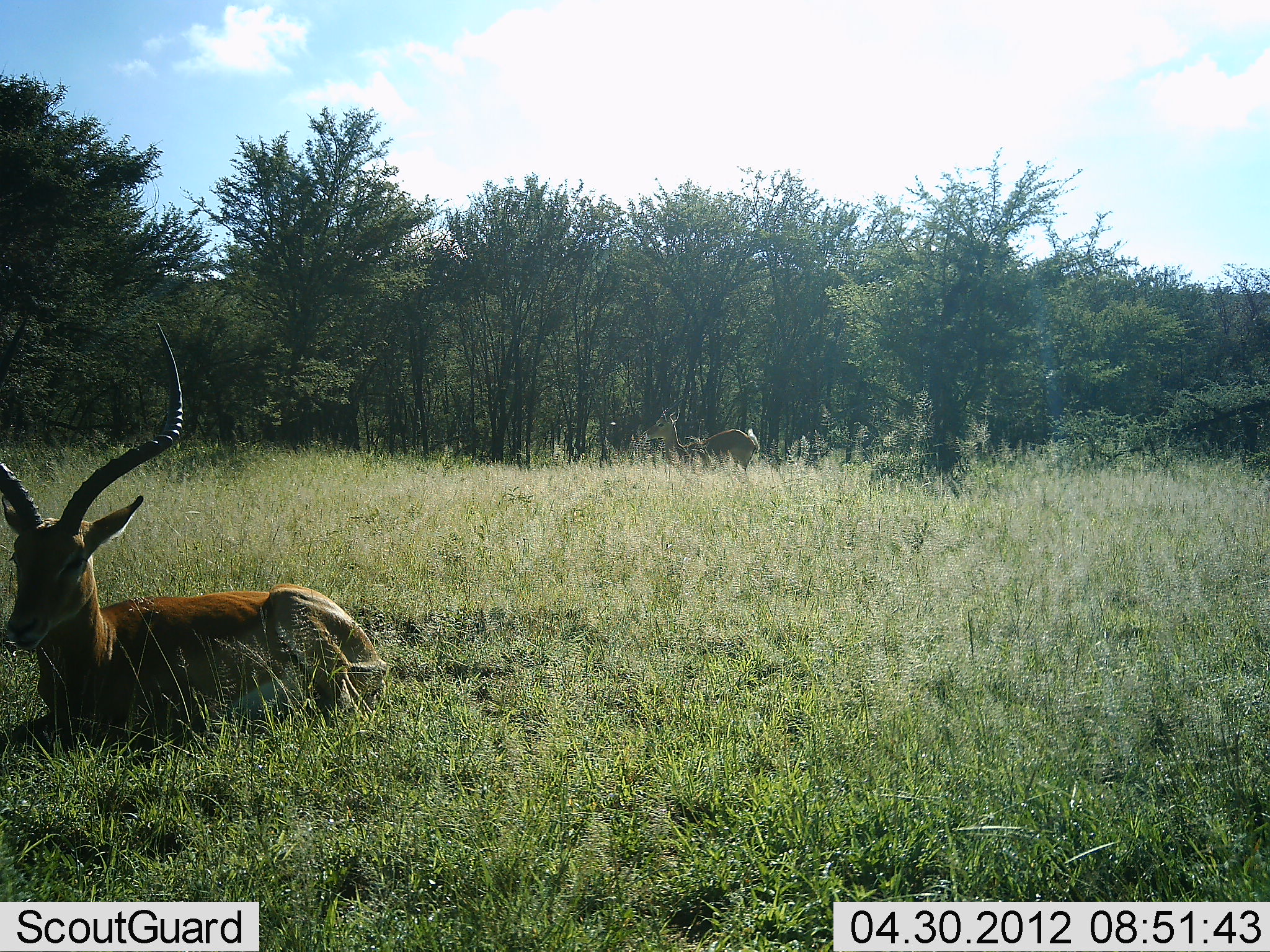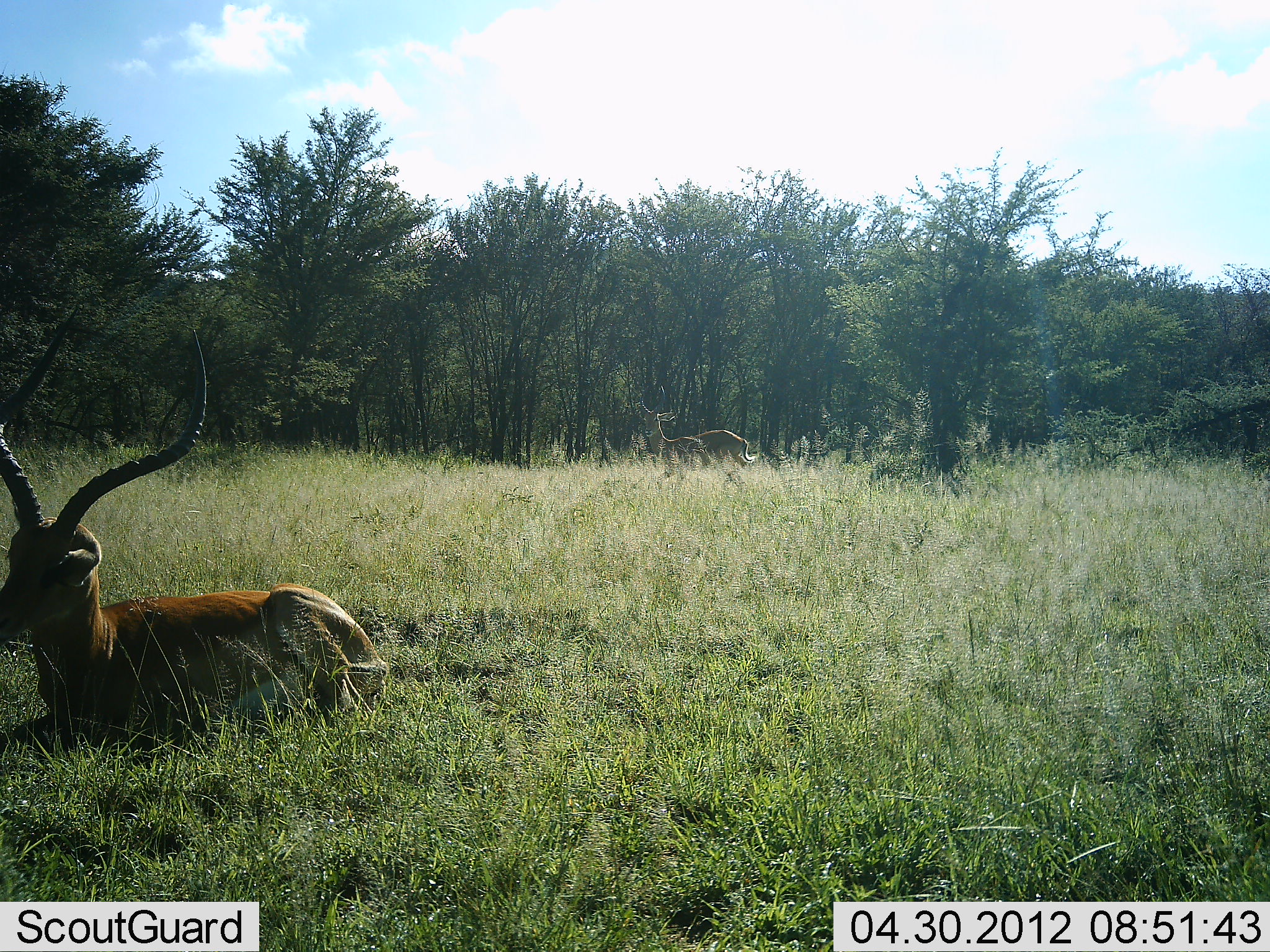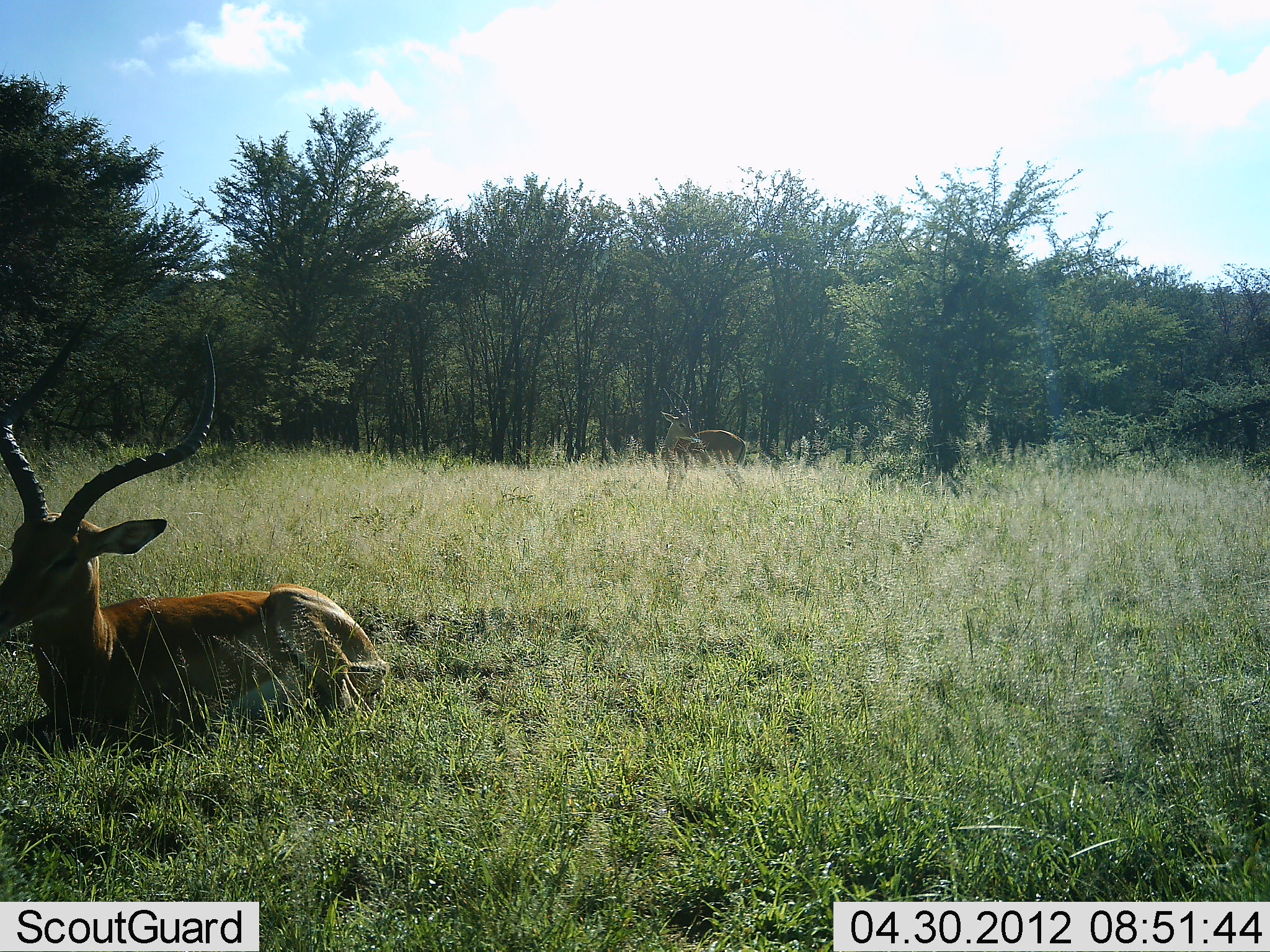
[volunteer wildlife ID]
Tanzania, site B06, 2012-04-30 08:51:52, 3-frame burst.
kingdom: Animalia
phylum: Chordata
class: Mammalia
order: Artiodactyla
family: Bovidae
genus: Aepyceros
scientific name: Aepyceros melampus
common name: impala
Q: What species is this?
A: Impala (Aepyceros melampus).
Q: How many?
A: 2.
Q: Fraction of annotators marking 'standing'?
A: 50%.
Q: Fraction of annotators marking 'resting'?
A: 100%.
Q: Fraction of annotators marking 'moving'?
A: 10%.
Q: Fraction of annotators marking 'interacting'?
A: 0%.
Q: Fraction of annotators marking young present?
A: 0%.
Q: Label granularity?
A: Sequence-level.